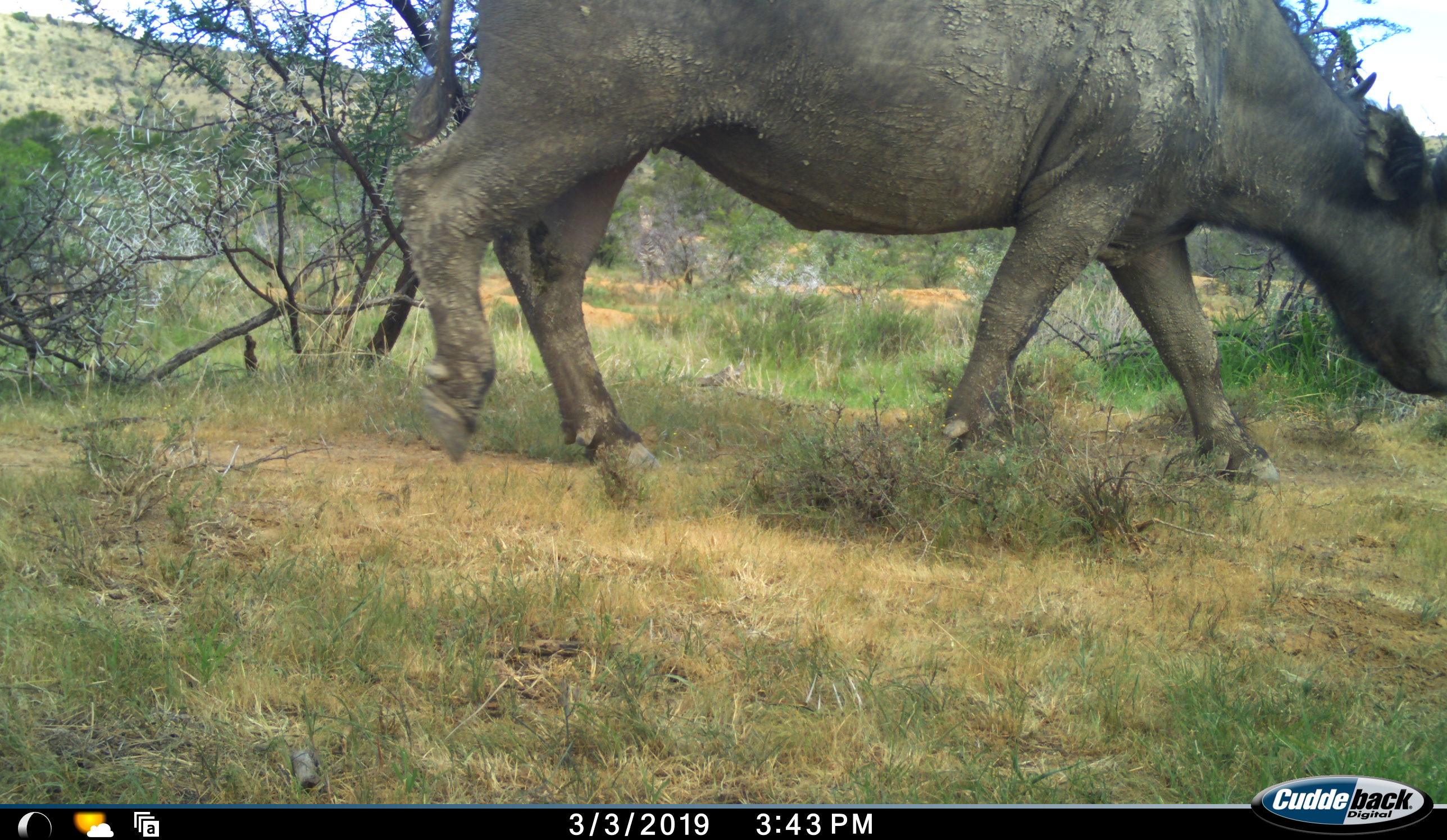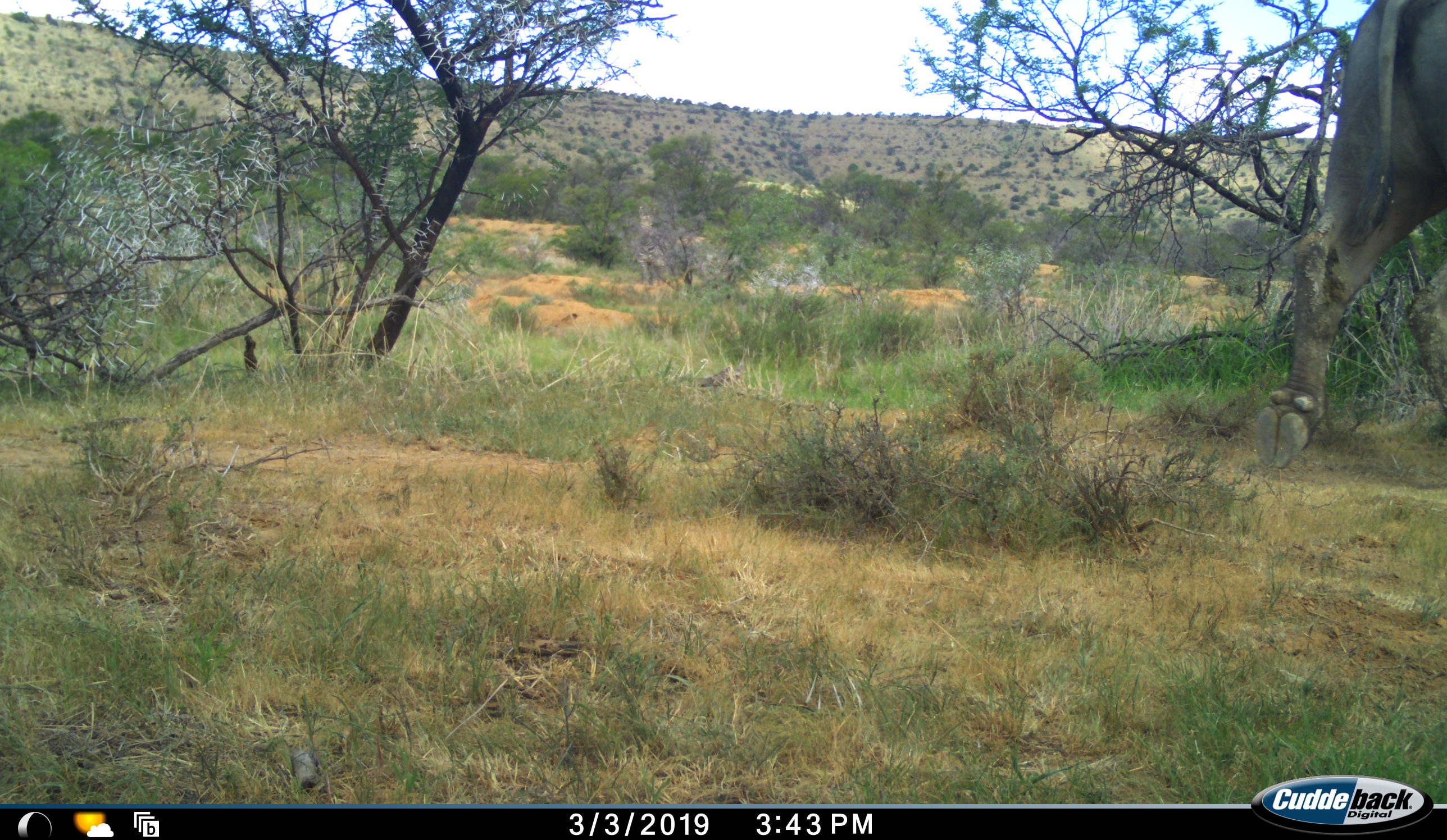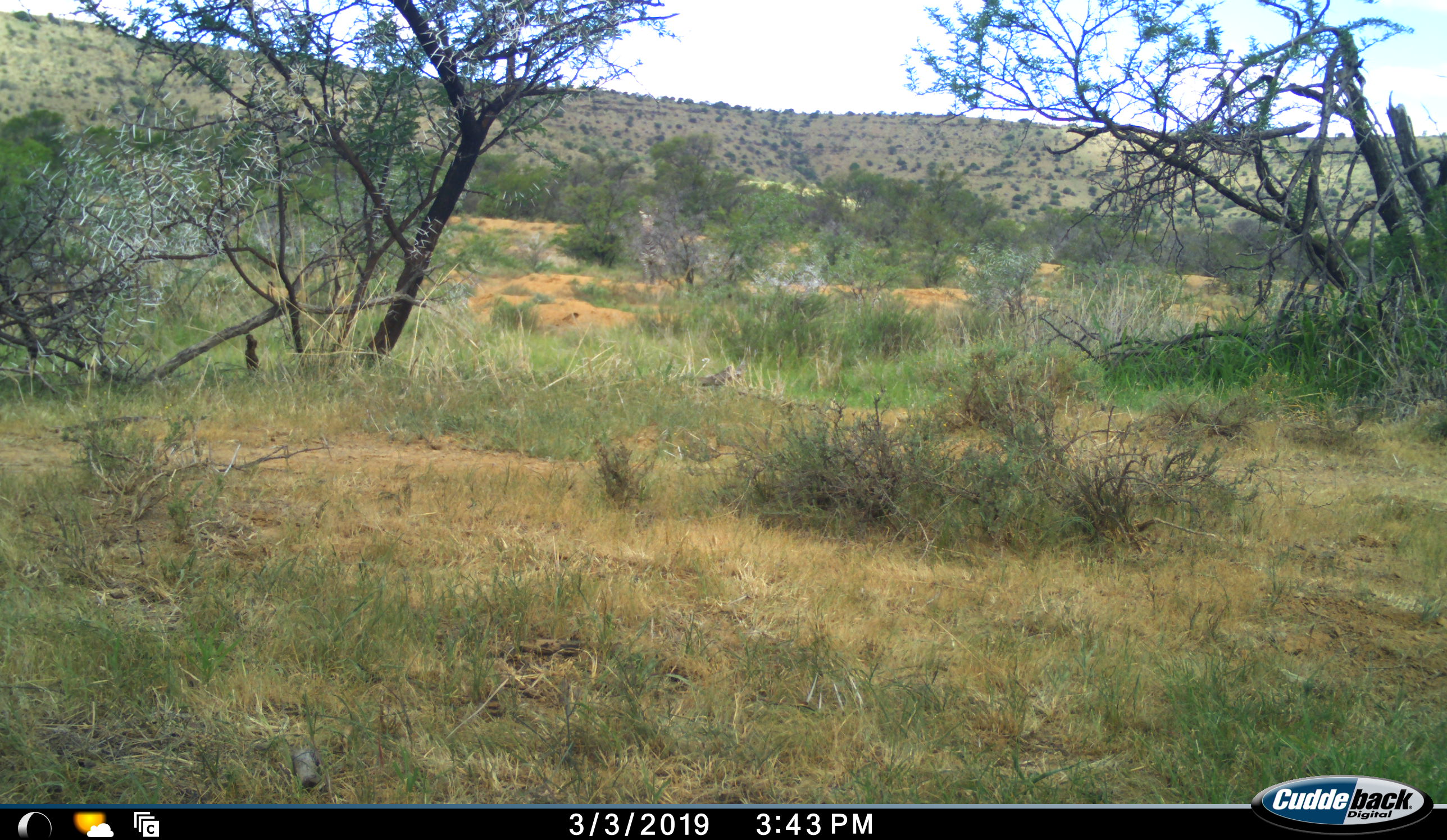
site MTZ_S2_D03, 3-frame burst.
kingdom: Animalia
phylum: Chordata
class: Mammalia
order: Artiodactyla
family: Bovidae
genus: Syncerus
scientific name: Syncerus caffer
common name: african buffalo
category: buffalo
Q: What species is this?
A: Buffalo (african buffalo) (Syncerus caffer).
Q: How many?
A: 1.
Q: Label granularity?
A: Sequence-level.